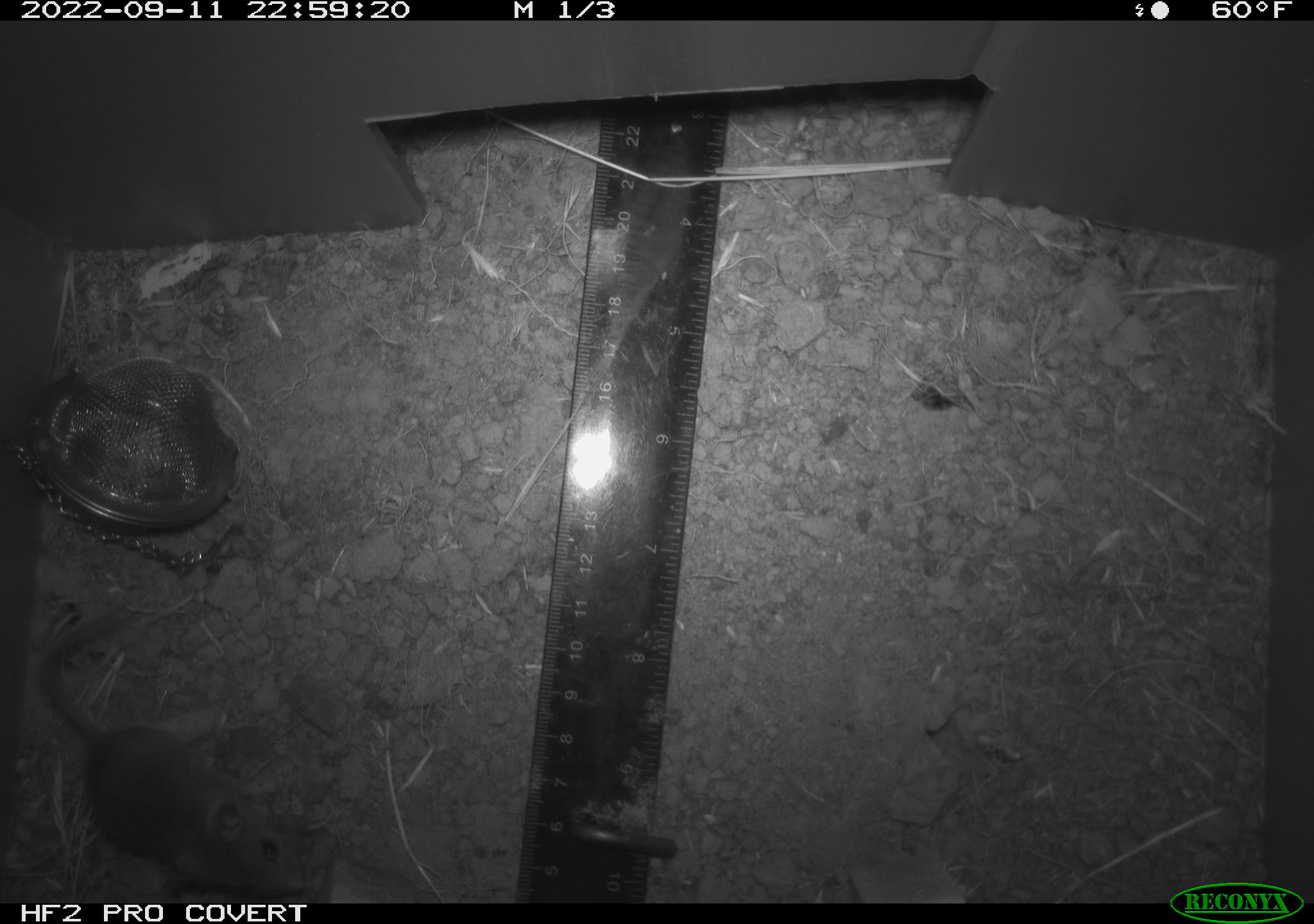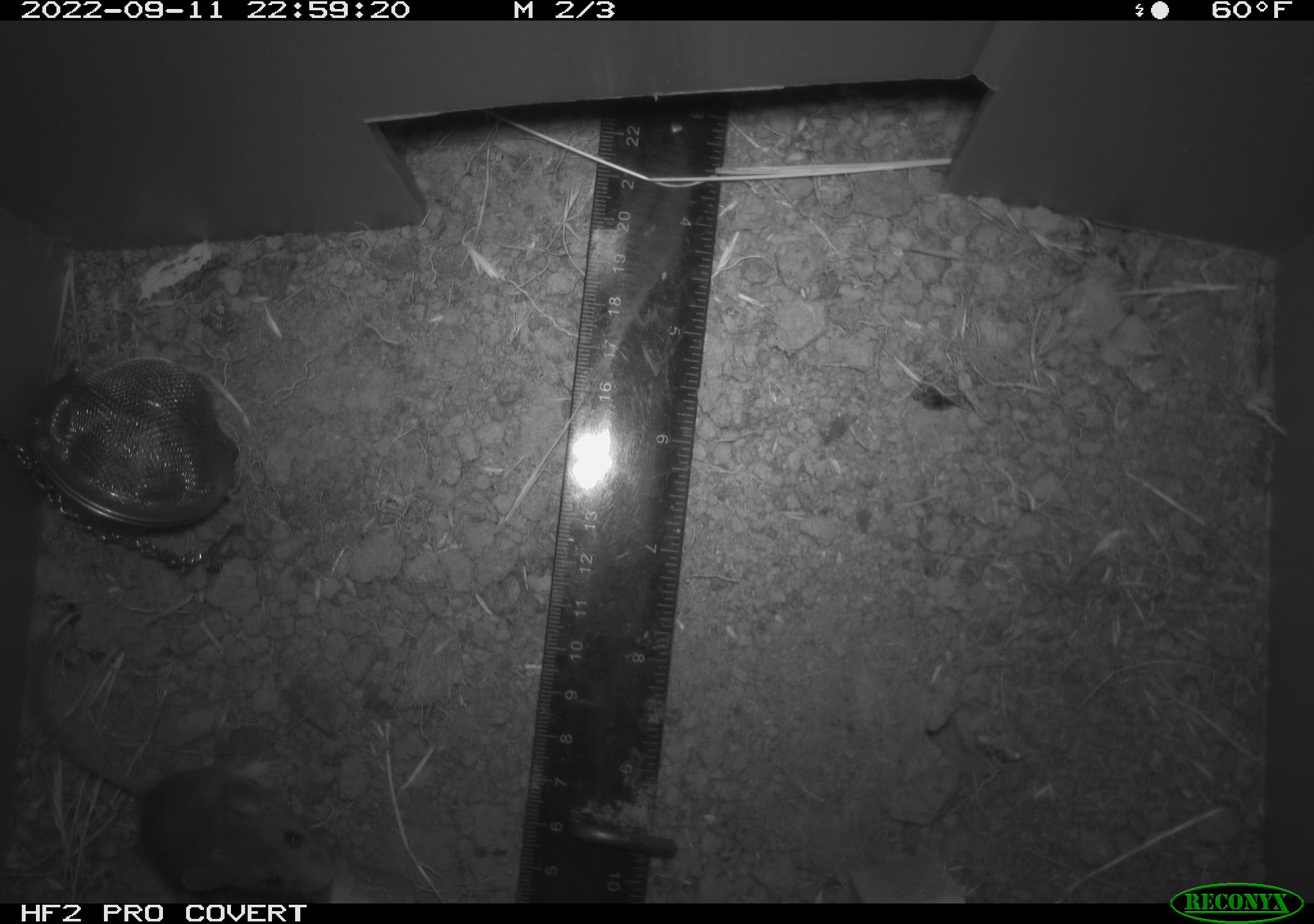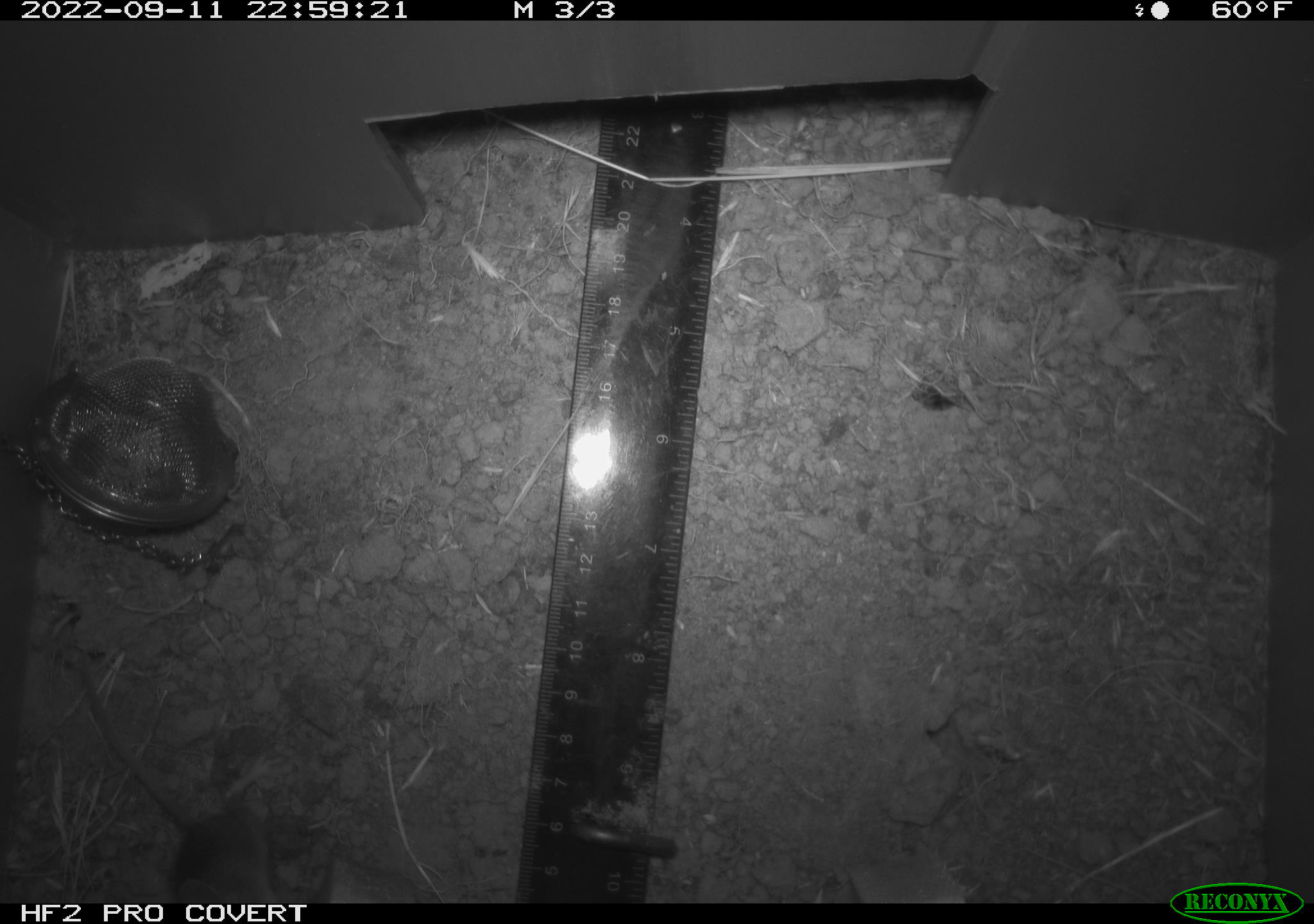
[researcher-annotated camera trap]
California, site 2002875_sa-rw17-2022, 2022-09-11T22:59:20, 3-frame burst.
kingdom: Animalia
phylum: Chordata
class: Mammalia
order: Rodentia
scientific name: Rodentia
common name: mouse species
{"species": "mouse species (Rodentia)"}